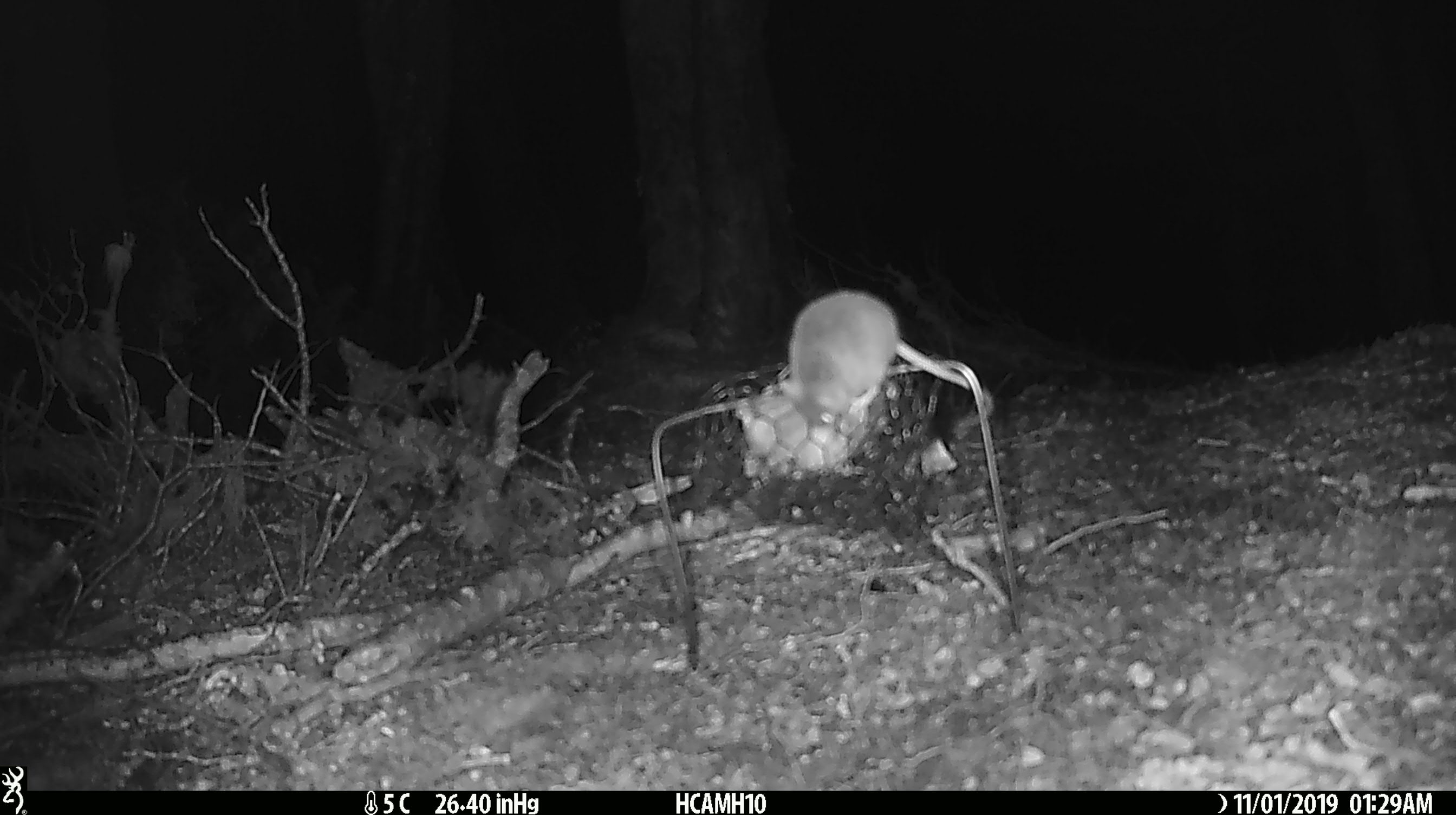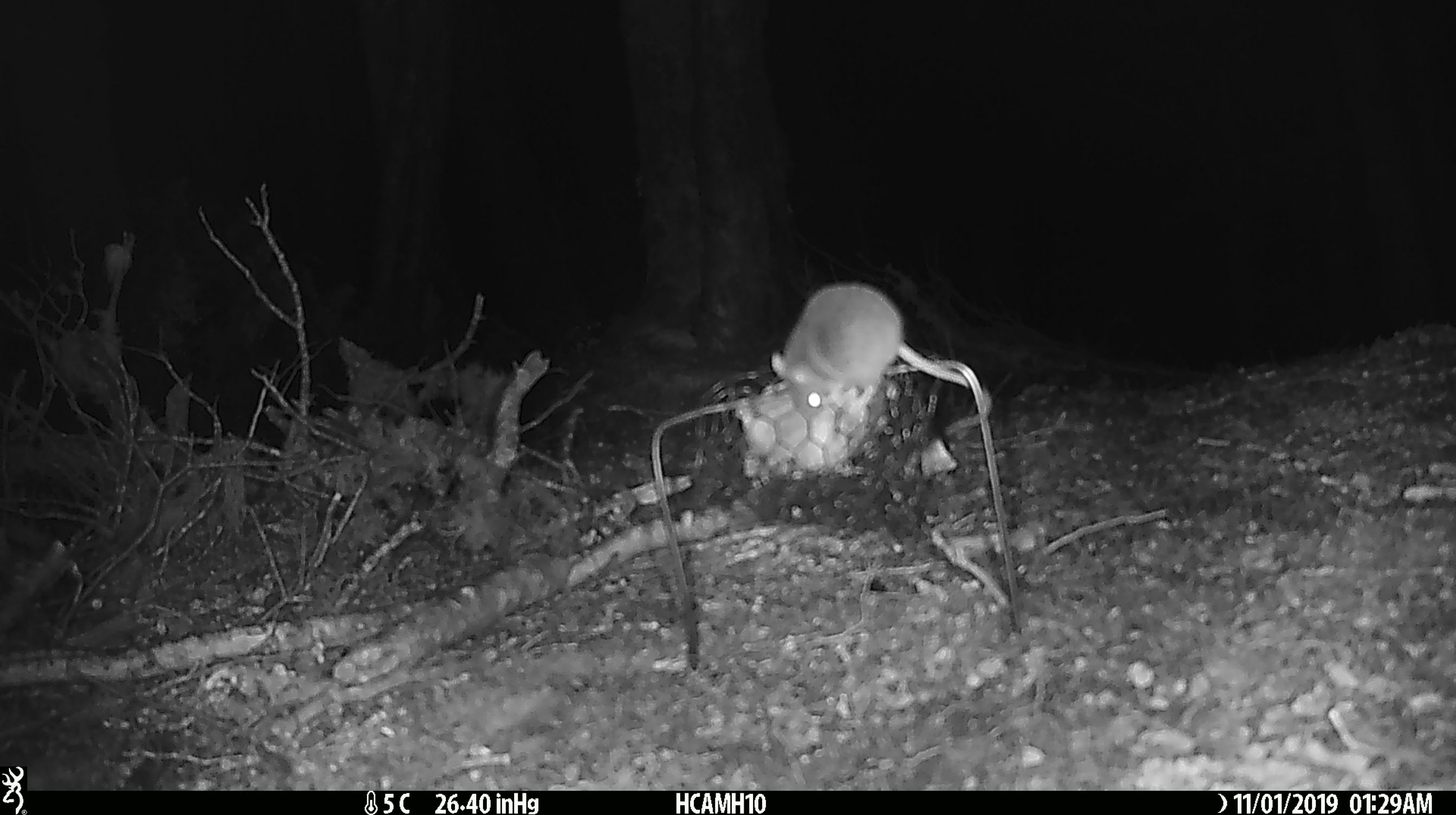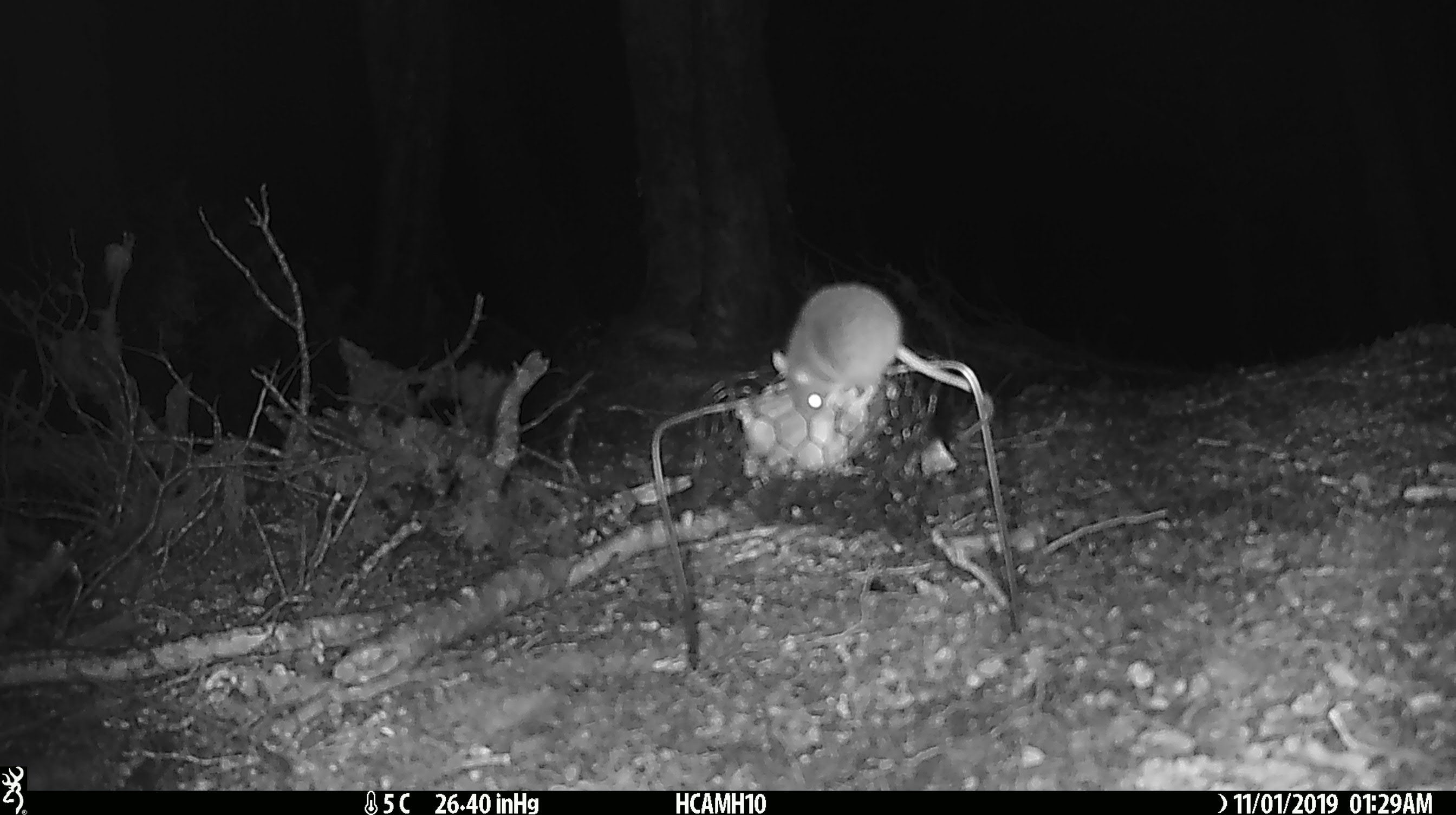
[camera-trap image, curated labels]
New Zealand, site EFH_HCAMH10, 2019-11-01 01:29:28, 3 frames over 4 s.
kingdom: Animalia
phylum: Chordata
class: Mammalia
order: Rodentia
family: Muridae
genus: Mus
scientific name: Mus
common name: mouse